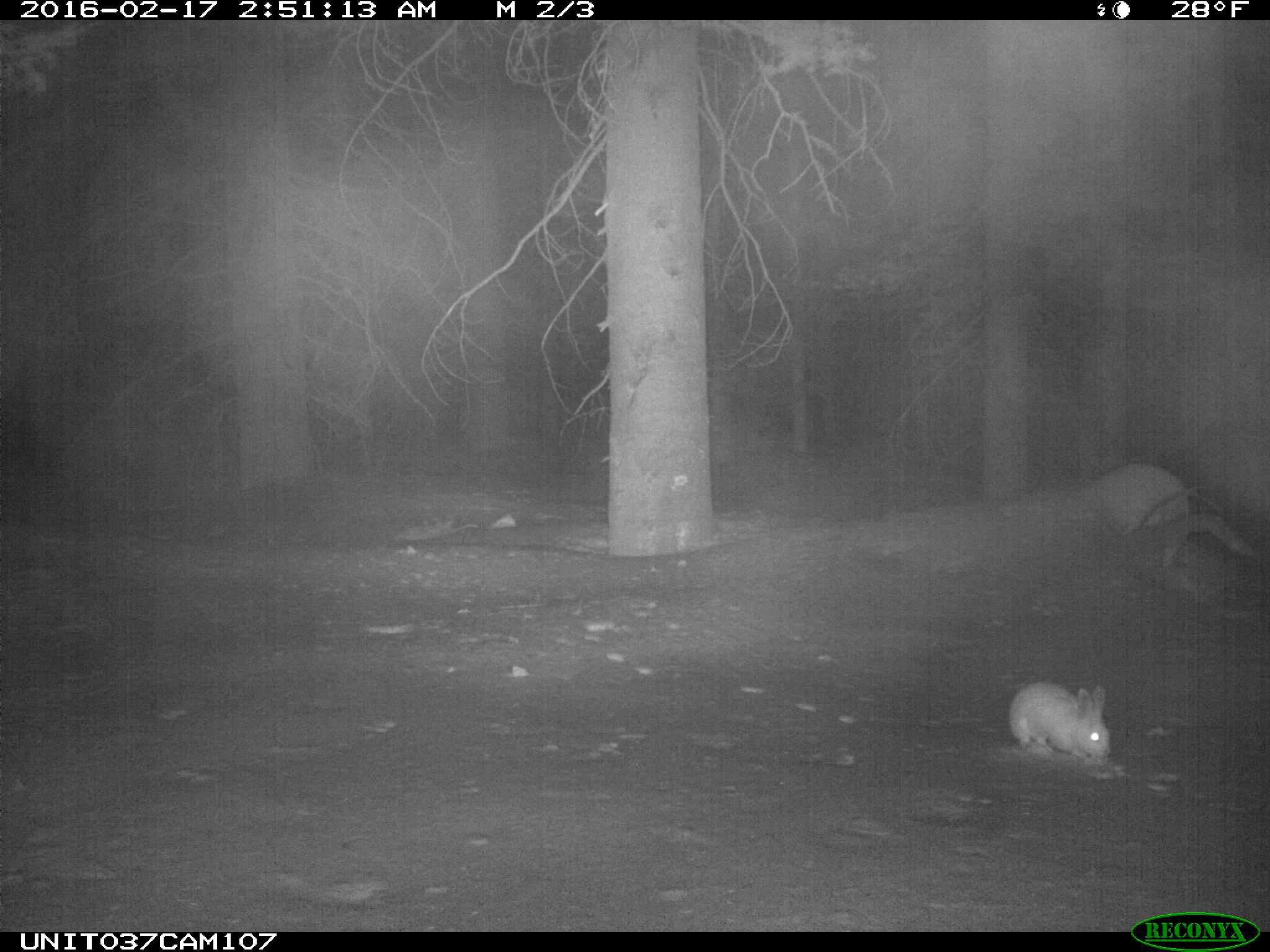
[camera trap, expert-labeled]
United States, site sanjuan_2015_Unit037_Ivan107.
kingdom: Animalia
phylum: Chordata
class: Mammalia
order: Lagomorpha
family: Leporidae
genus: Lepus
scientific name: Lepus americanus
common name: snowshoe hare